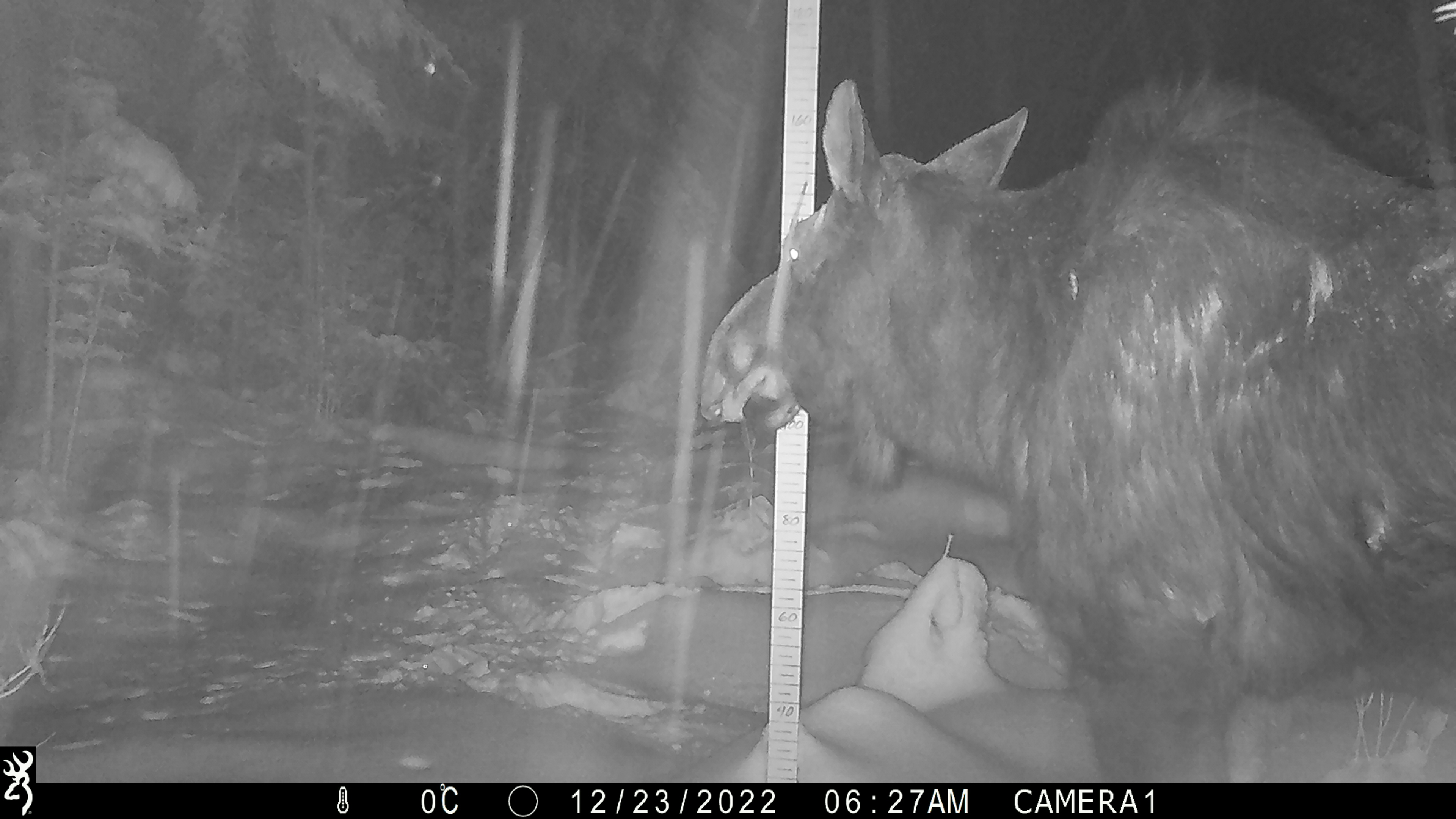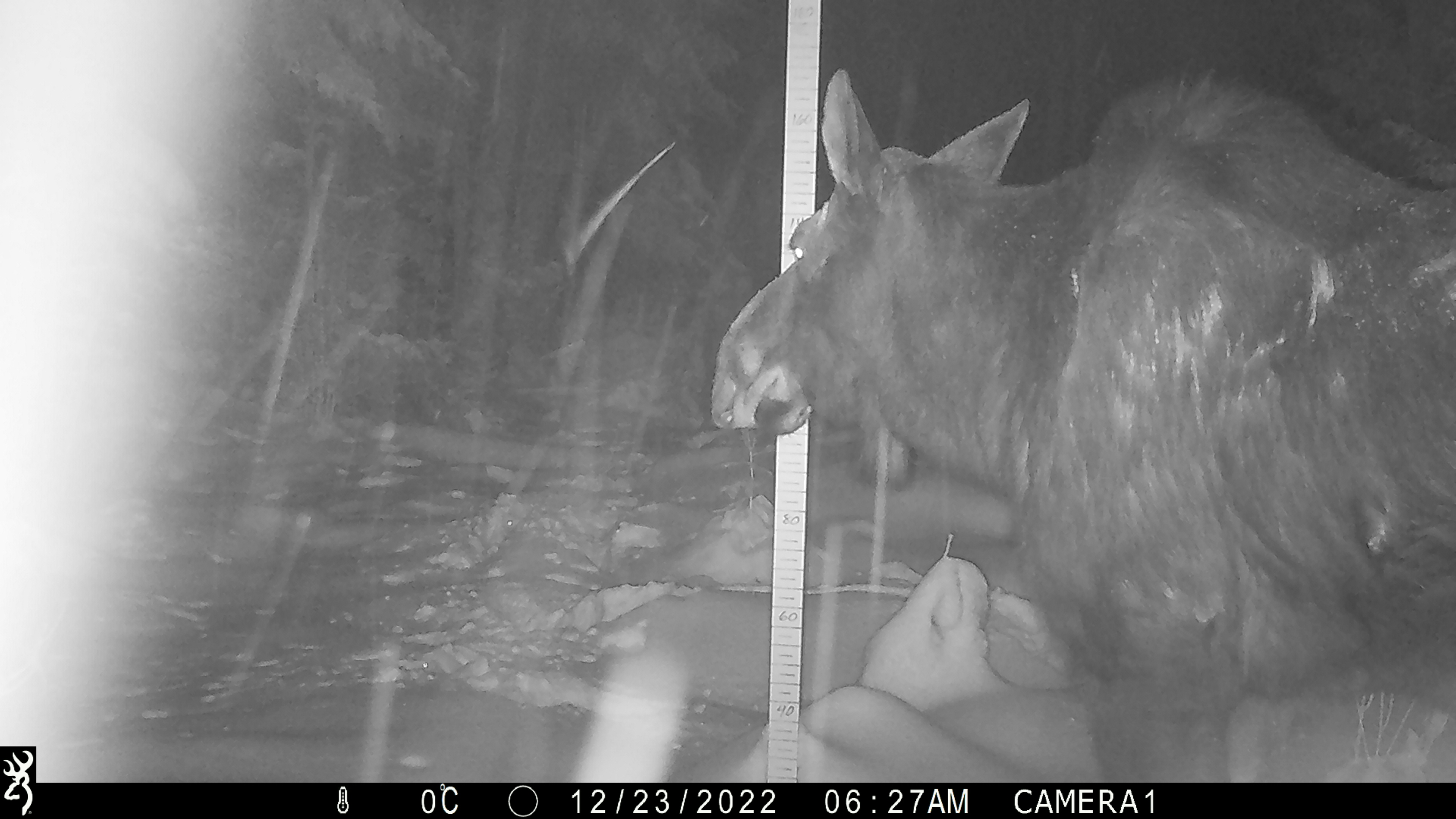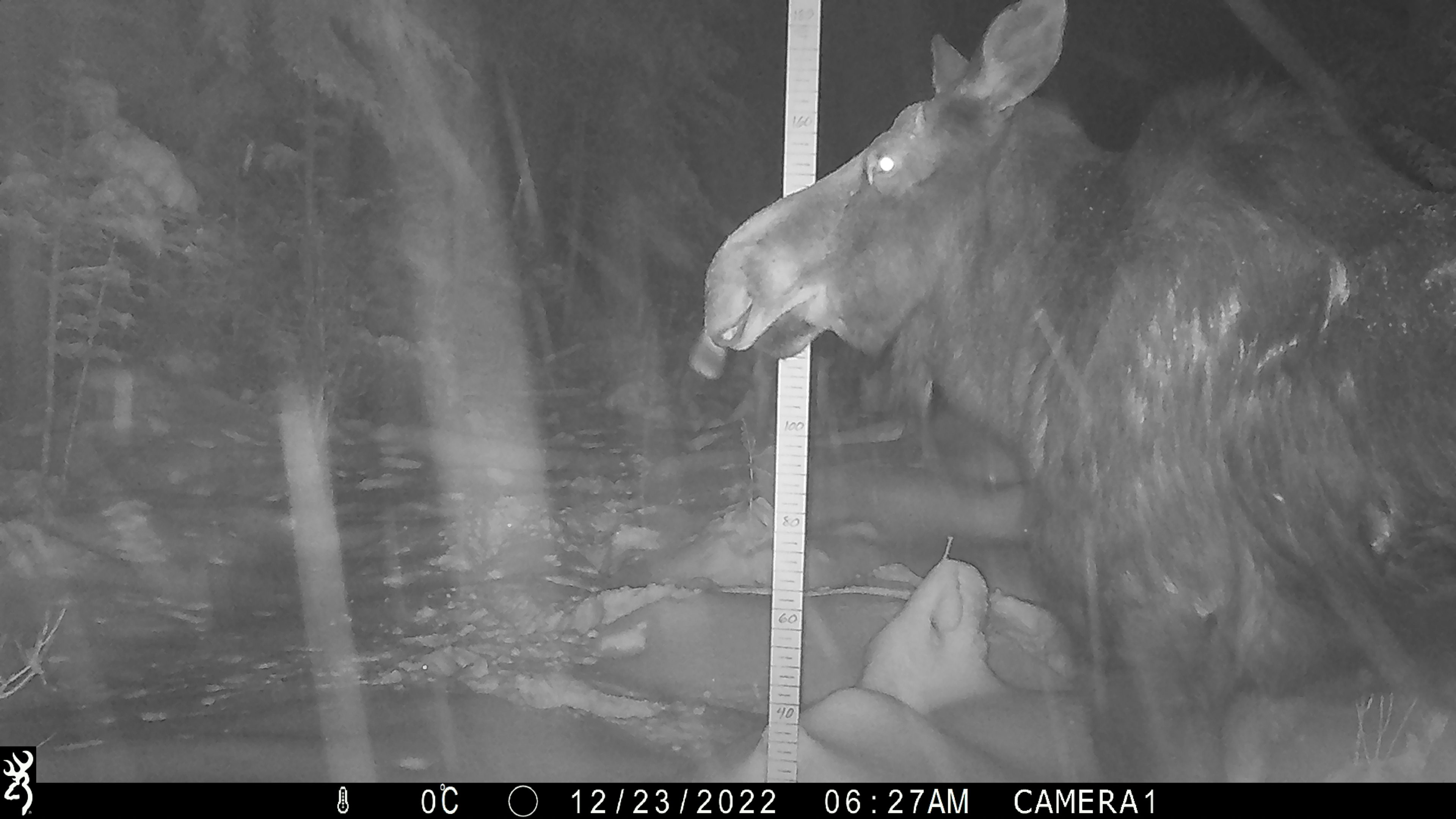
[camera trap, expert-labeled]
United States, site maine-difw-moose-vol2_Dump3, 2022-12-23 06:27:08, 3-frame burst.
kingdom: Animalia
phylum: Chordata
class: Mammalia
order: Artiodactyla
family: Cervidae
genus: Alces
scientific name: Alces alces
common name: moose